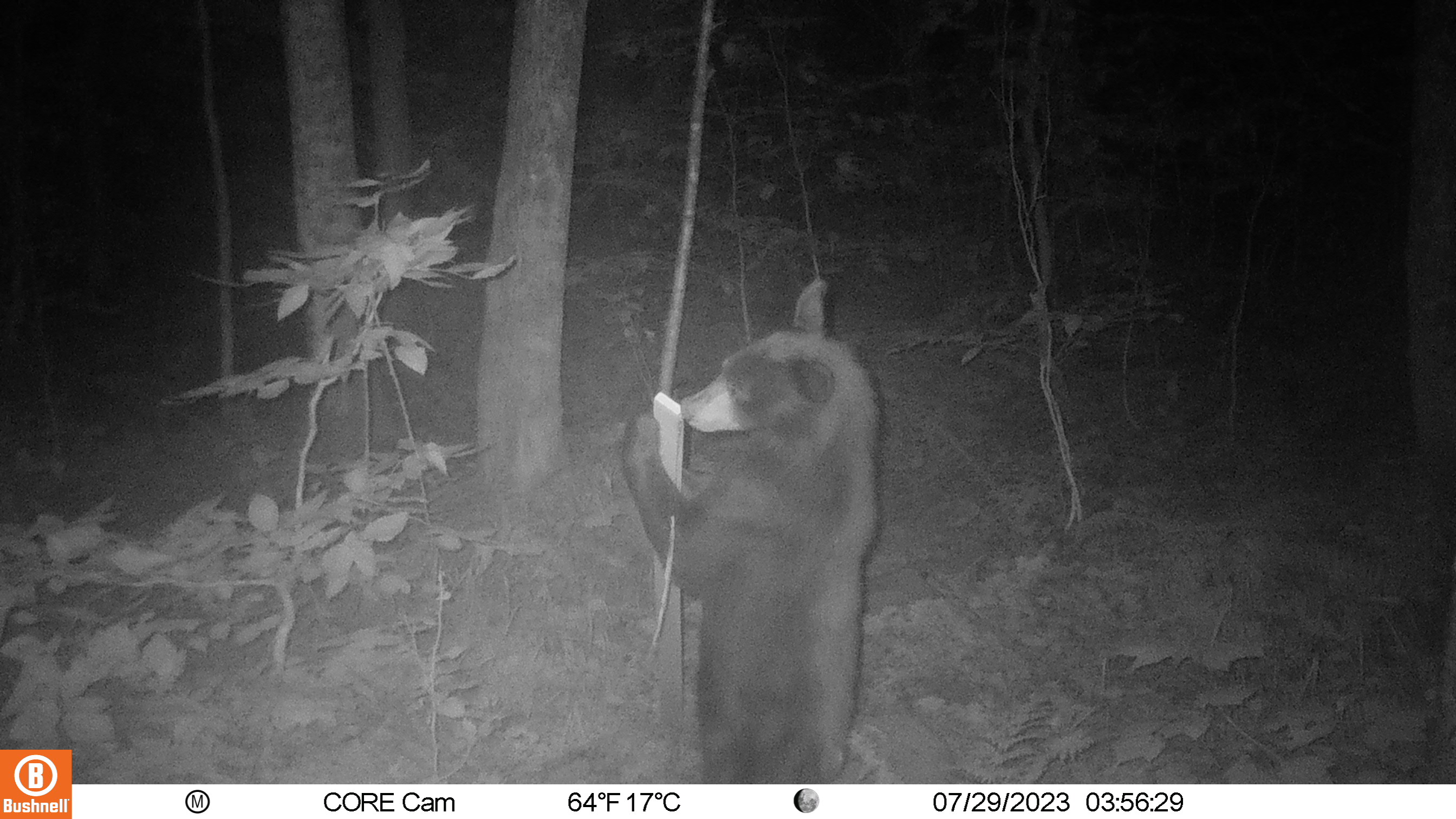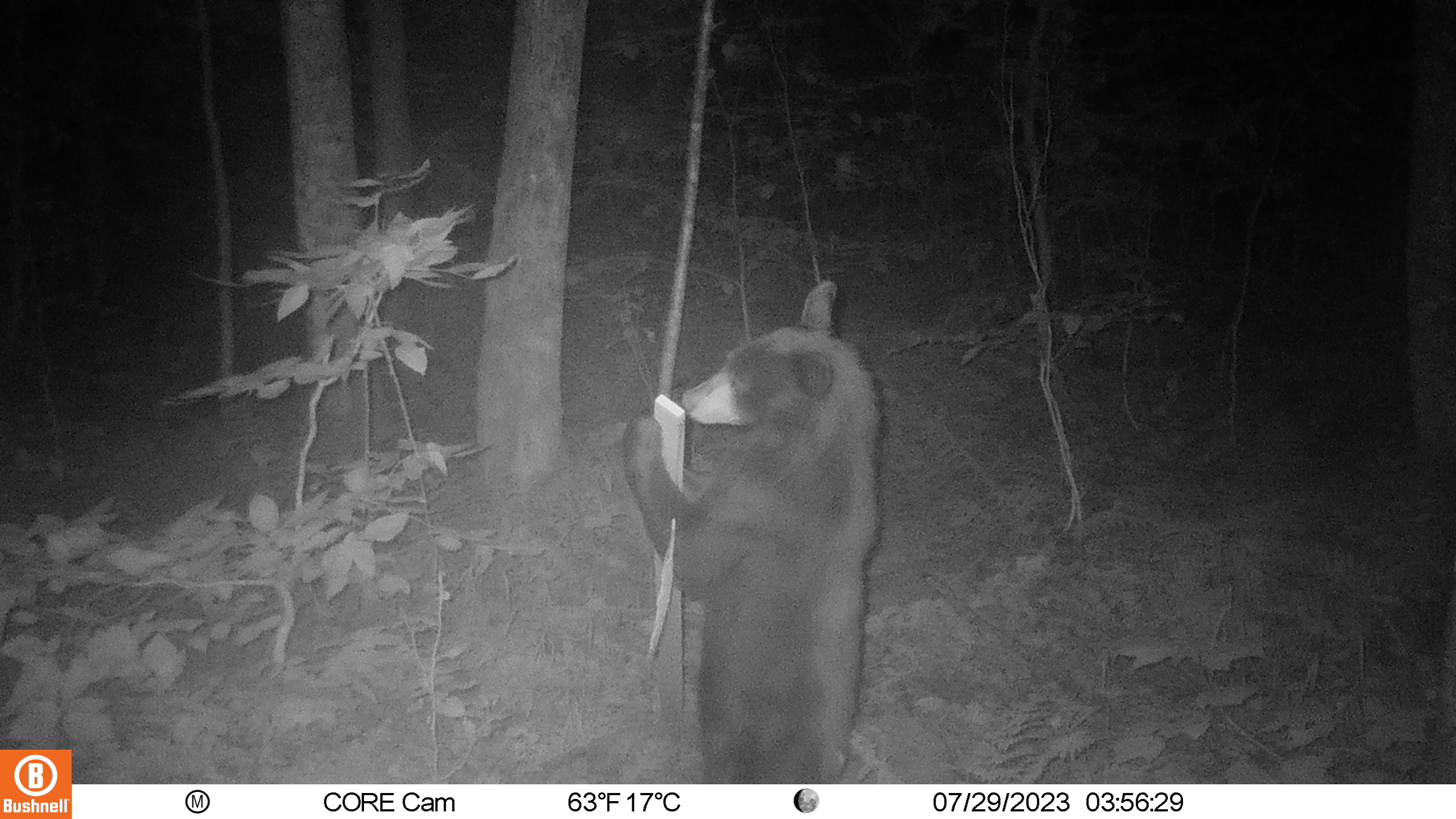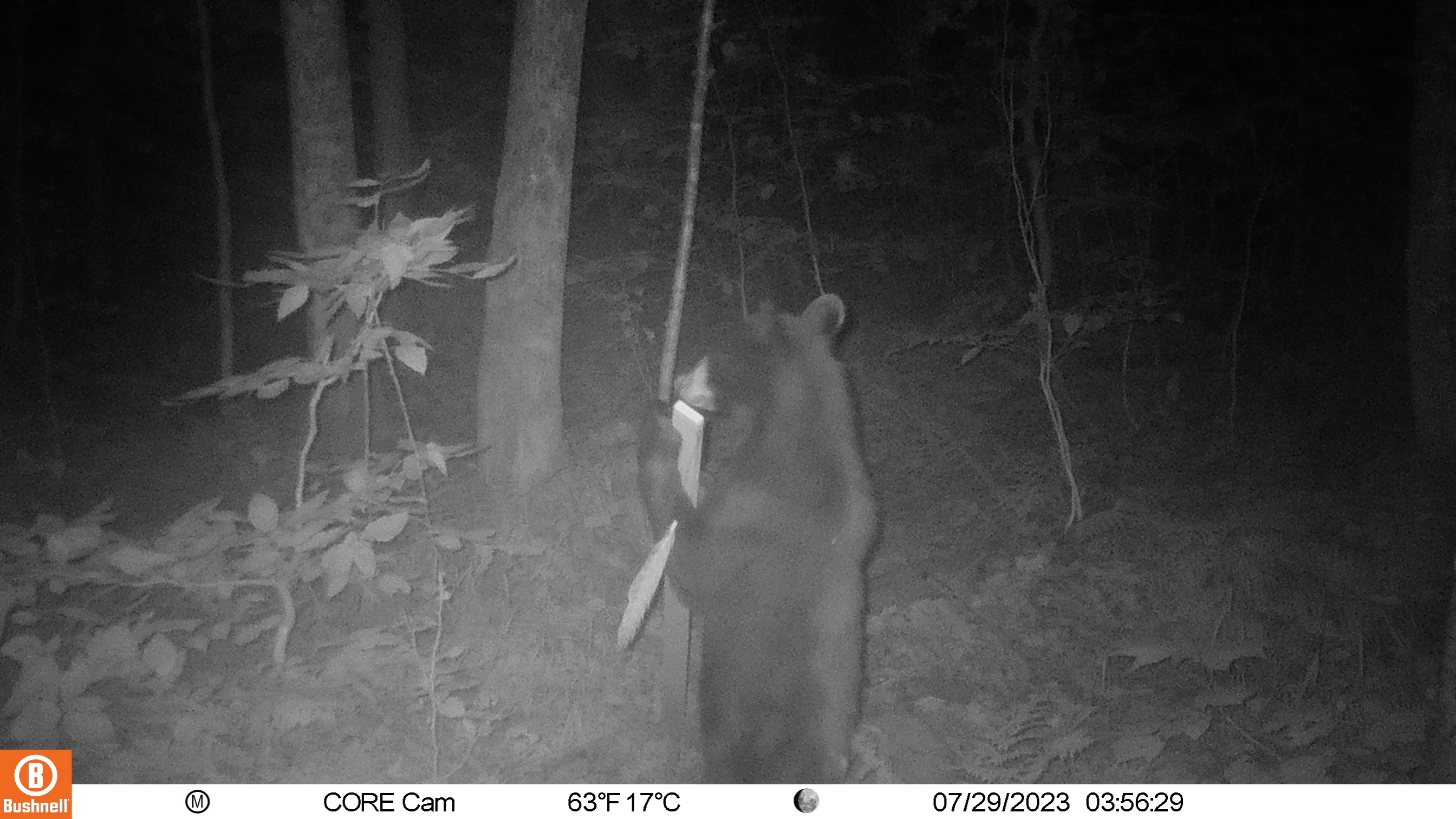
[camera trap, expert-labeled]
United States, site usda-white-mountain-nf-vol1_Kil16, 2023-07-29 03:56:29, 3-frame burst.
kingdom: Animalia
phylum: Chordata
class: Mammalia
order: Carnivora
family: Ursidae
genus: Ursus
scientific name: Ursus americanus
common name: black bear